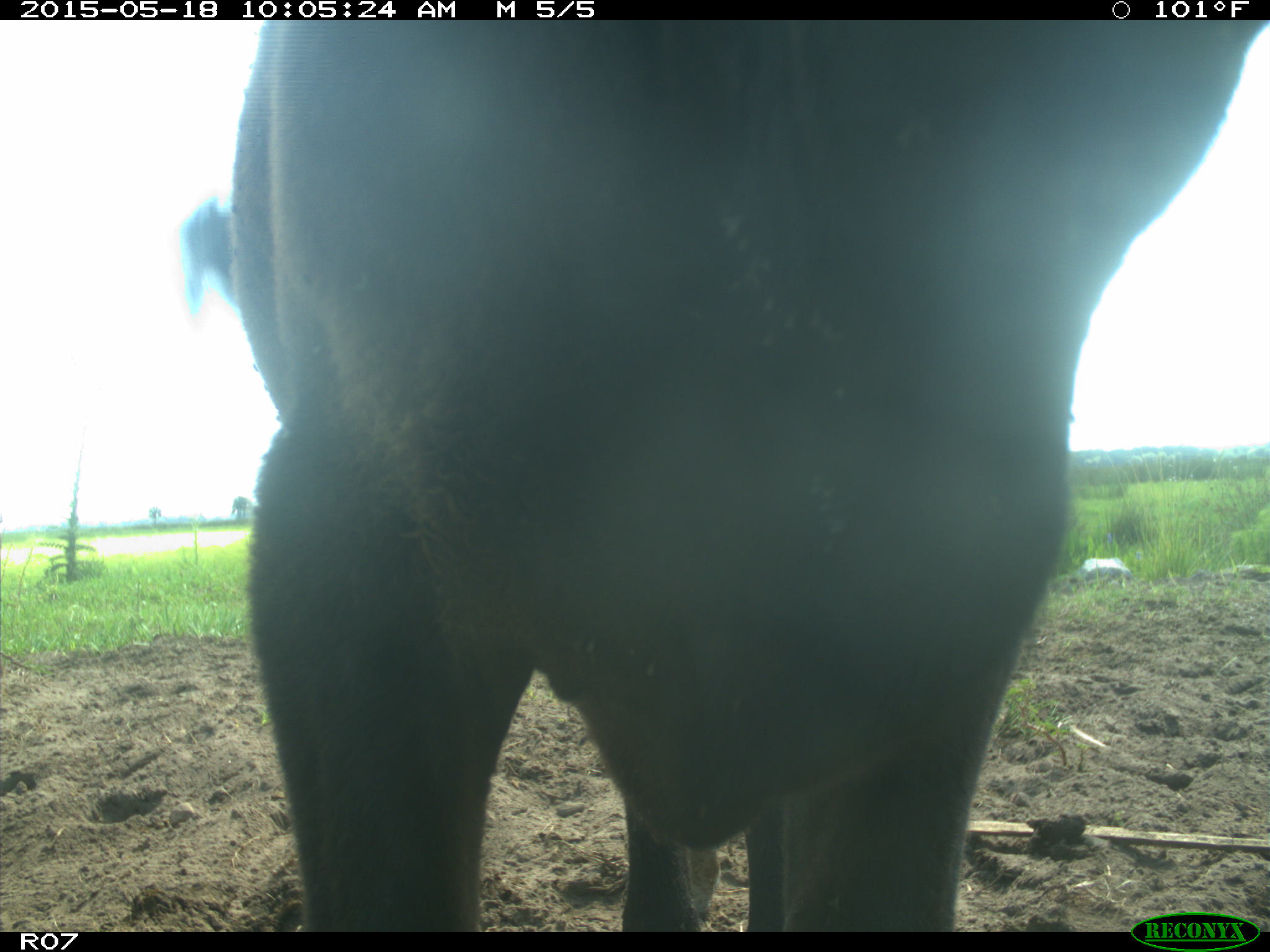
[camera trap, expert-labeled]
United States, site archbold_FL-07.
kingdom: Animalia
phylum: Chordata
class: Mammalia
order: Artiodactyla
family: Bovidae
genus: Bos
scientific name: Bos taurus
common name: domestic cow